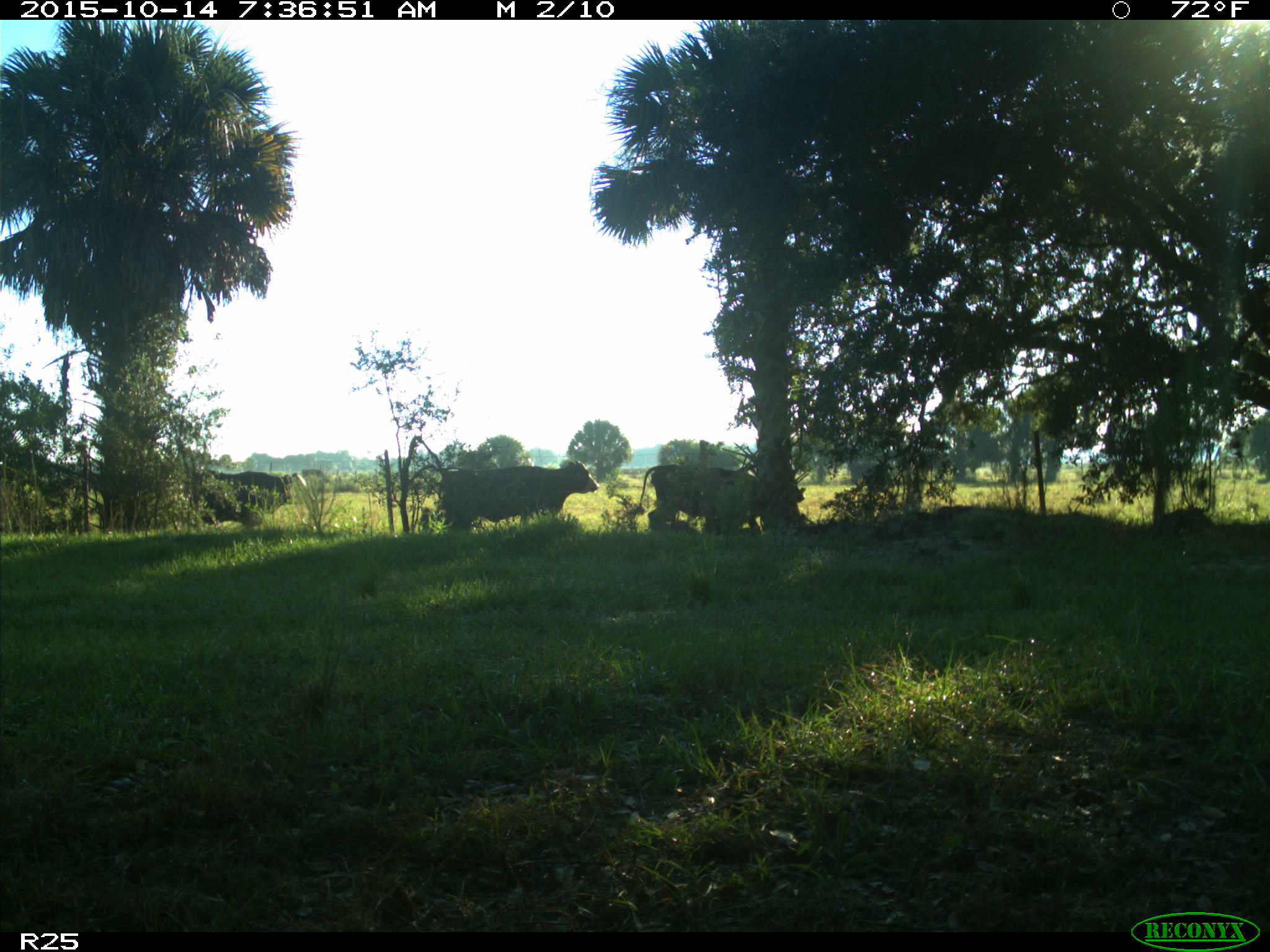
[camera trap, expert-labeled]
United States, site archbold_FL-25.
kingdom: Animalia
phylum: Chordata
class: Mammalia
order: Artiodactyla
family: Bovidae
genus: Bos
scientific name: Bos taurus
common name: domestic cow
Bos taurus (domestic cow).